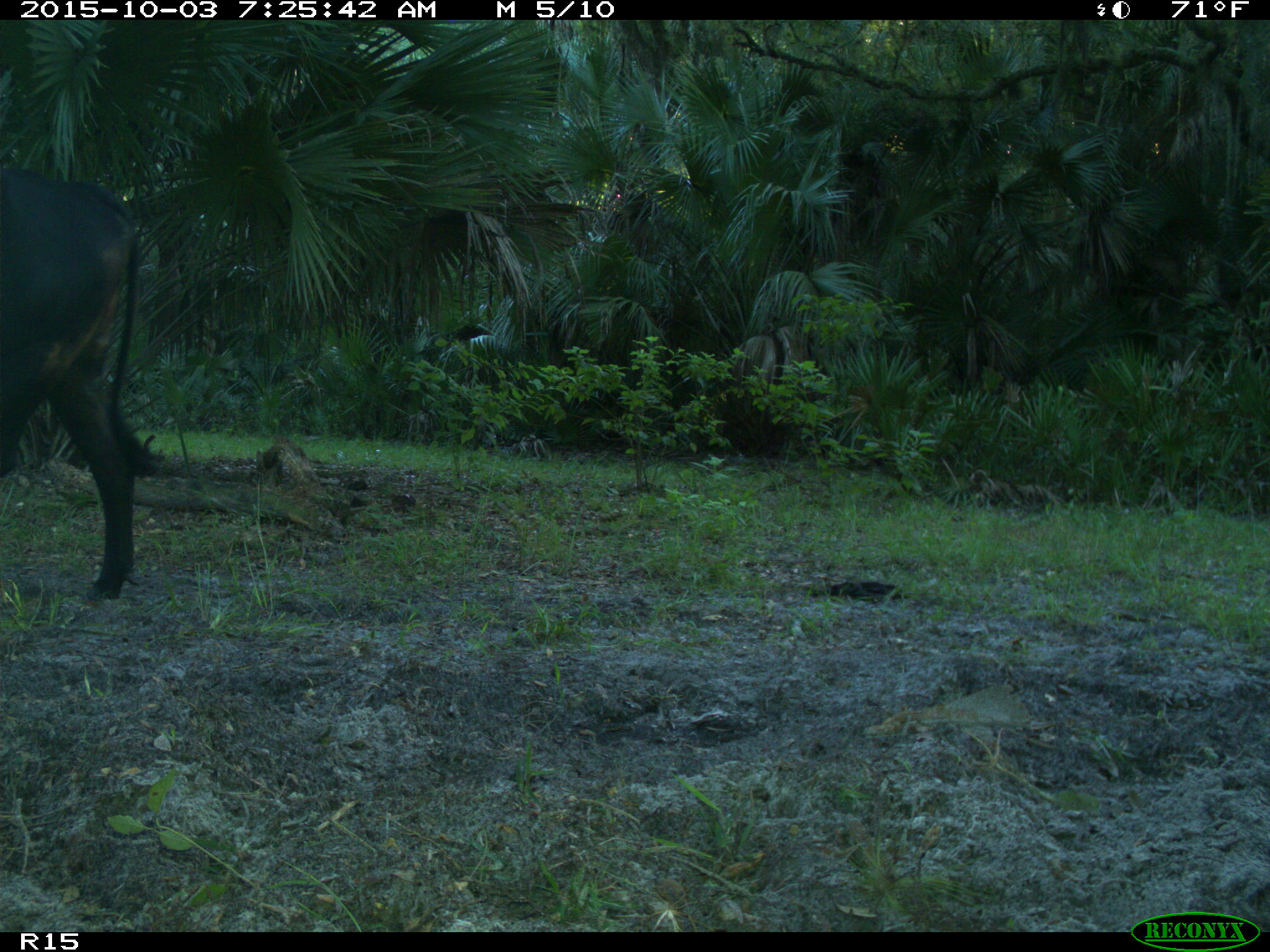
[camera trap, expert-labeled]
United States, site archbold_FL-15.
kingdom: Animalia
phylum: Chordata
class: Mammalia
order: Artiodactyla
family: Bovidae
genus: Bos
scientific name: Bos taurus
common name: domestic cow